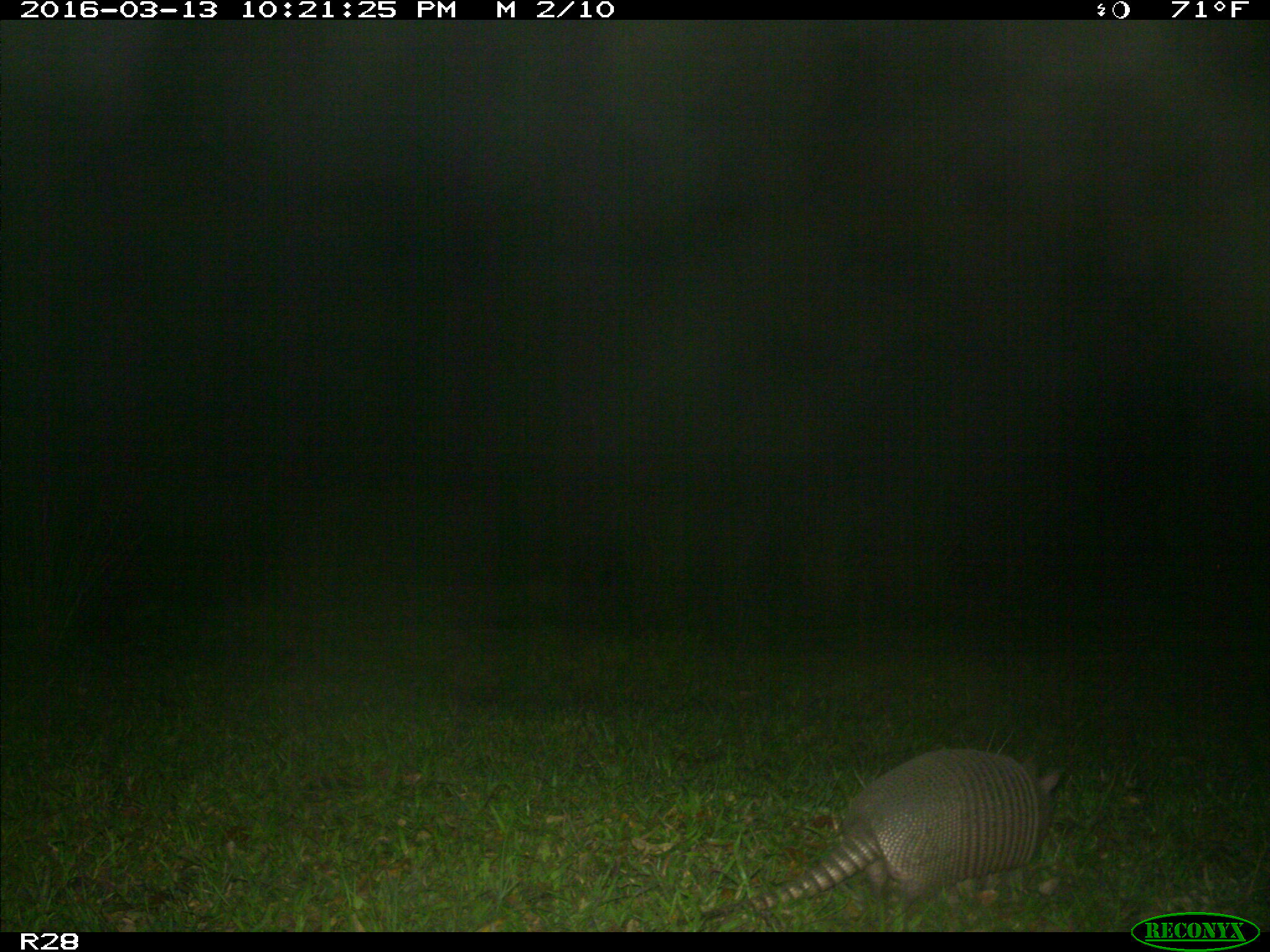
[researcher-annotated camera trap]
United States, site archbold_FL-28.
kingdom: Animalia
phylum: Chordata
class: Mammalia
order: Cingulata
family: Dasypodidae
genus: Dasypus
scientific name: Dasypus novemcinctus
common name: nine-banded armadillo